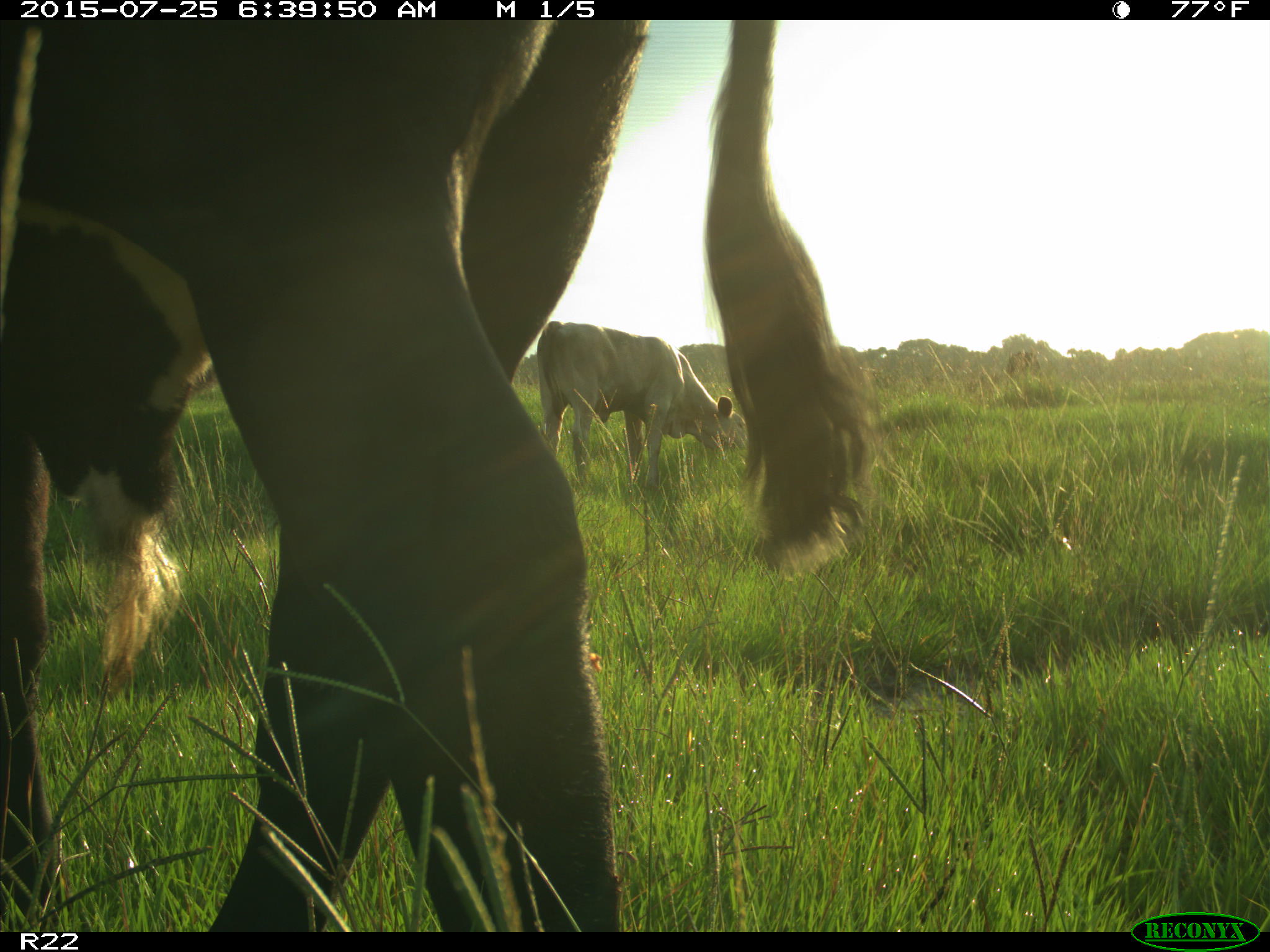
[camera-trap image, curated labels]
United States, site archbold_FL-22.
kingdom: Animalia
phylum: Chordata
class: Mammalia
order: Artiodactyla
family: Bovidae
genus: Bos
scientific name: Bos taurus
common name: domestic cow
Bos taurus (domestic cow).